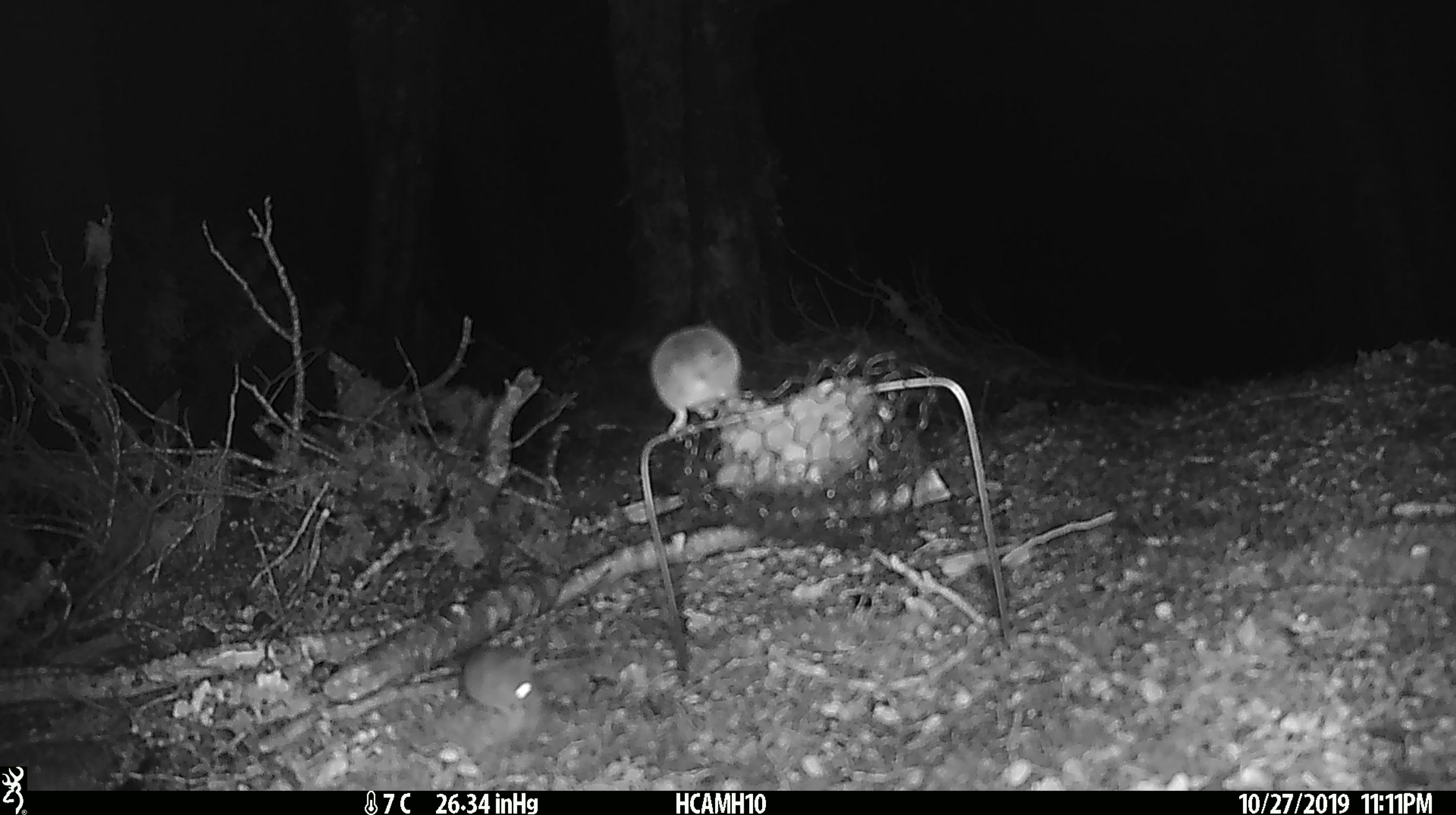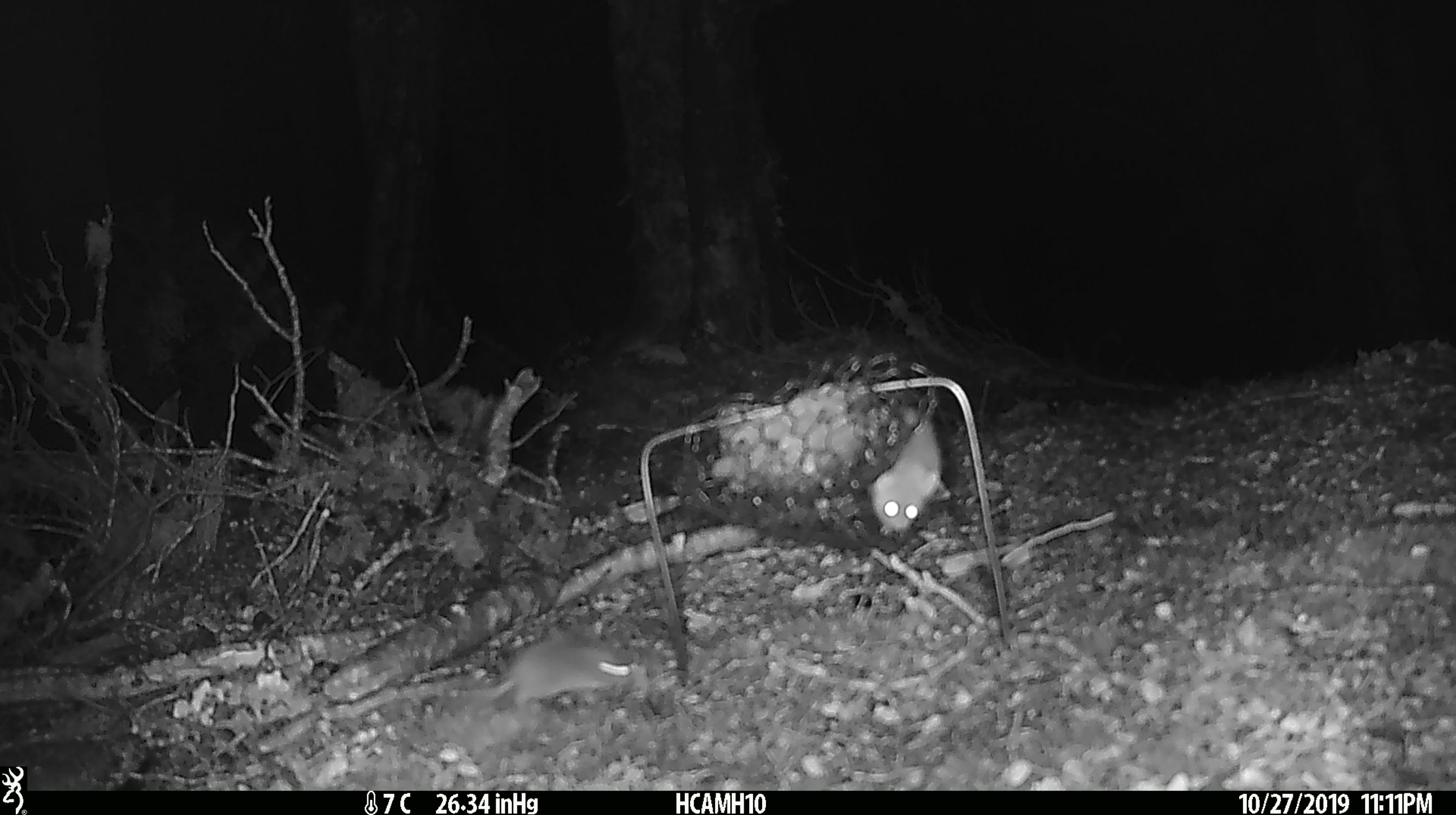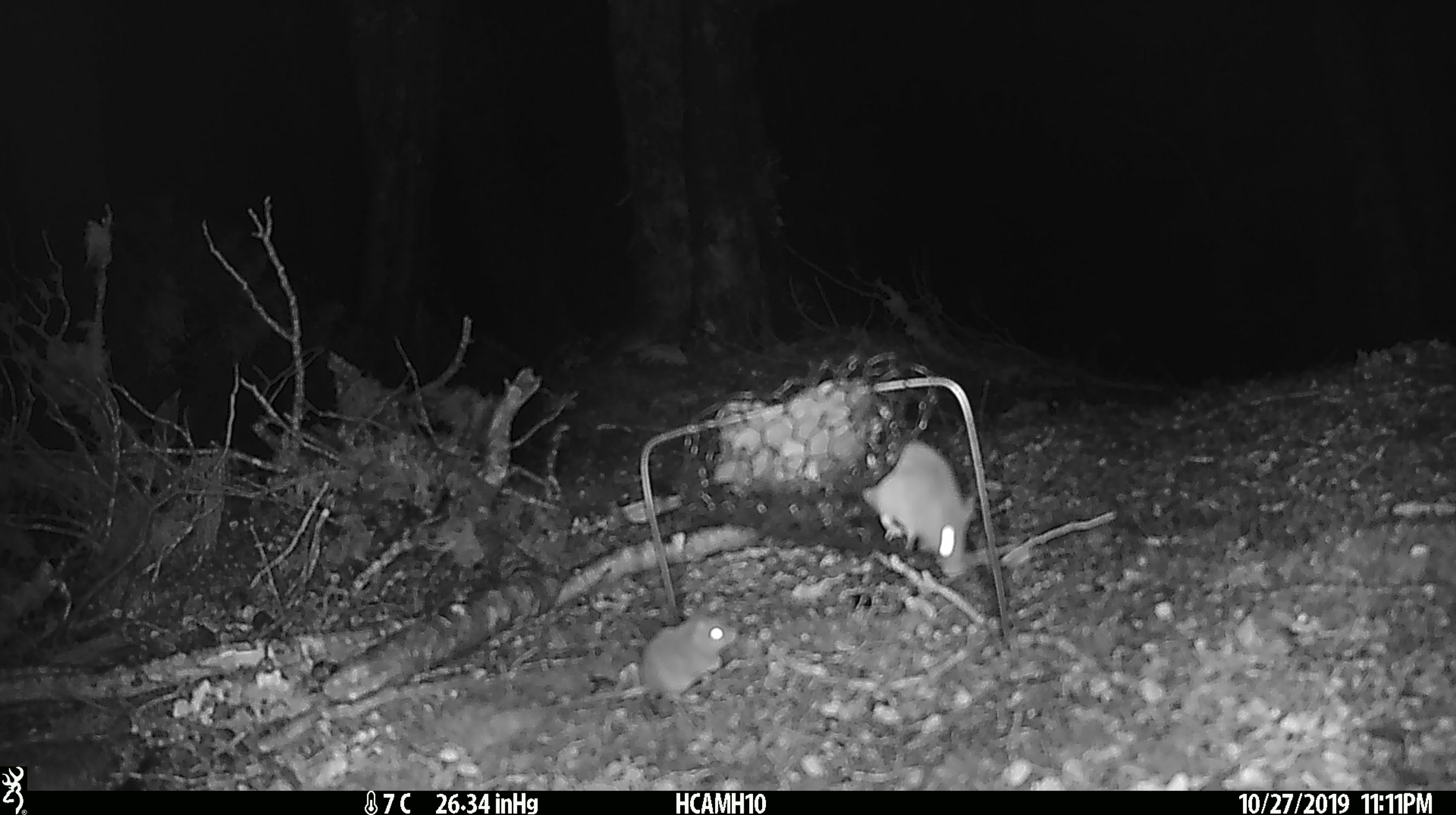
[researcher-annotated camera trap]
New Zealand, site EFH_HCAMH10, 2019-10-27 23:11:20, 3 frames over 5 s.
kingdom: Animalia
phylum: Chordata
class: Mammalia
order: Rodentia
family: Muridae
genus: Mus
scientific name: Mus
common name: mouse